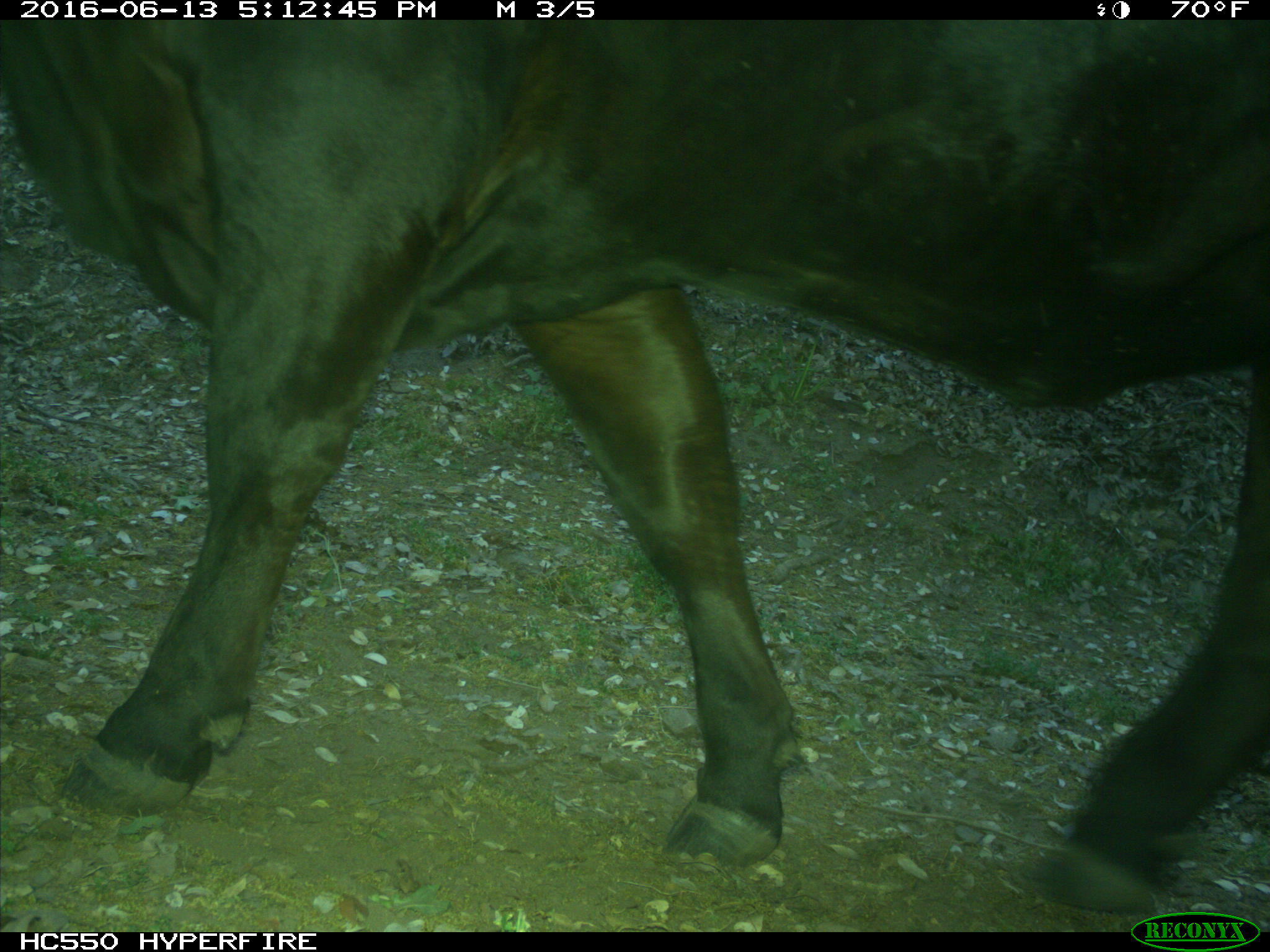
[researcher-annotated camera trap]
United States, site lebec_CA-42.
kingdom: Animalia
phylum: Chordata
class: Mammalia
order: Artiodactyla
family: Bovidae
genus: Bos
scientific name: Bos taurus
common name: domestic cow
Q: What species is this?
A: Bos taurus (domestic cow).